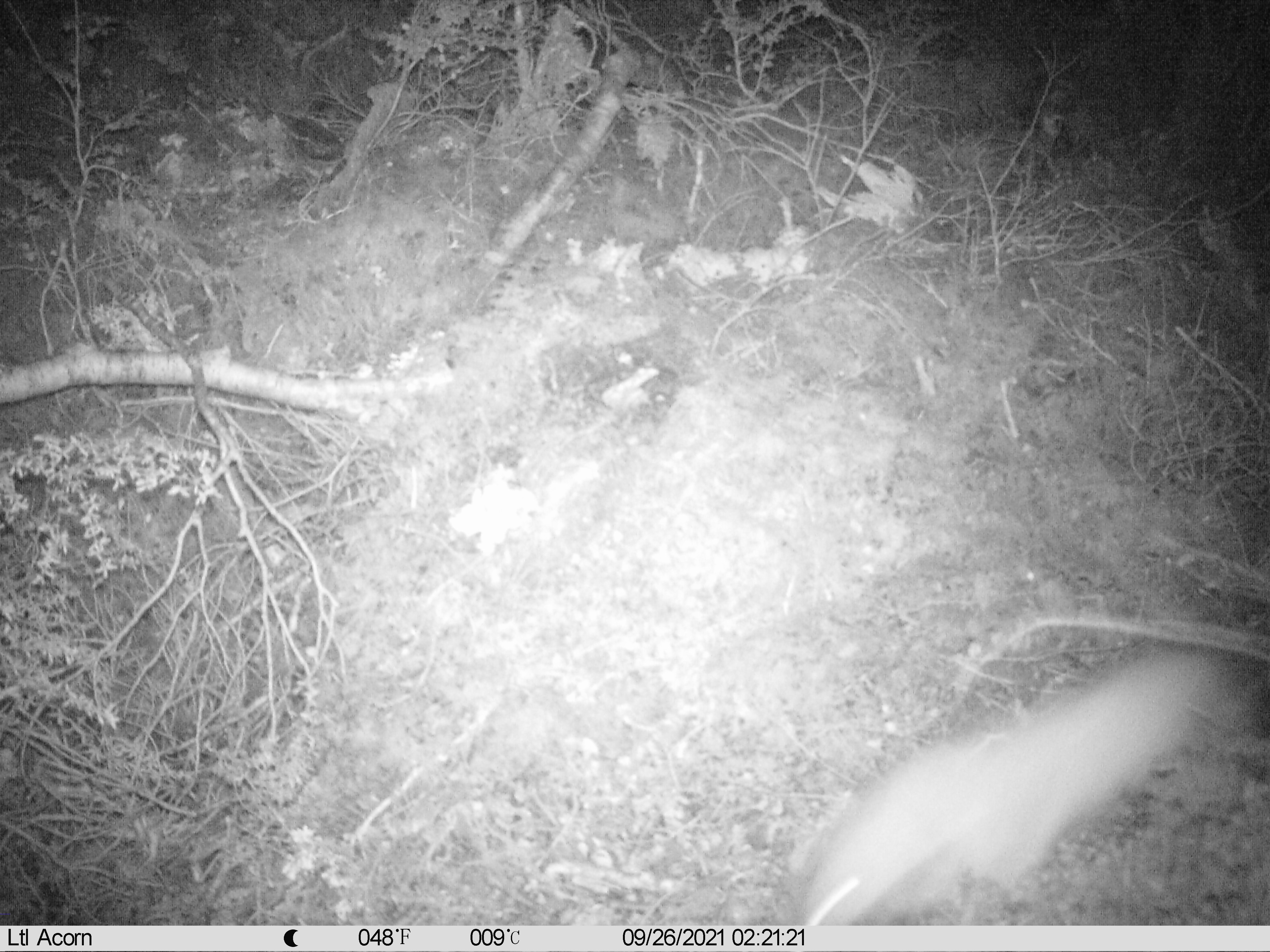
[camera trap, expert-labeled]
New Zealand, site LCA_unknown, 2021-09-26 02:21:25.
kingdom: Animalia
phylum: Chordata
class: Mammalia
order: Carnivora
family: Mustelidae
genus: Mustela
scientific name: Mustela erminea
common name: stoat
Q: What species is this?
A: Stoat (Mustela erminea).